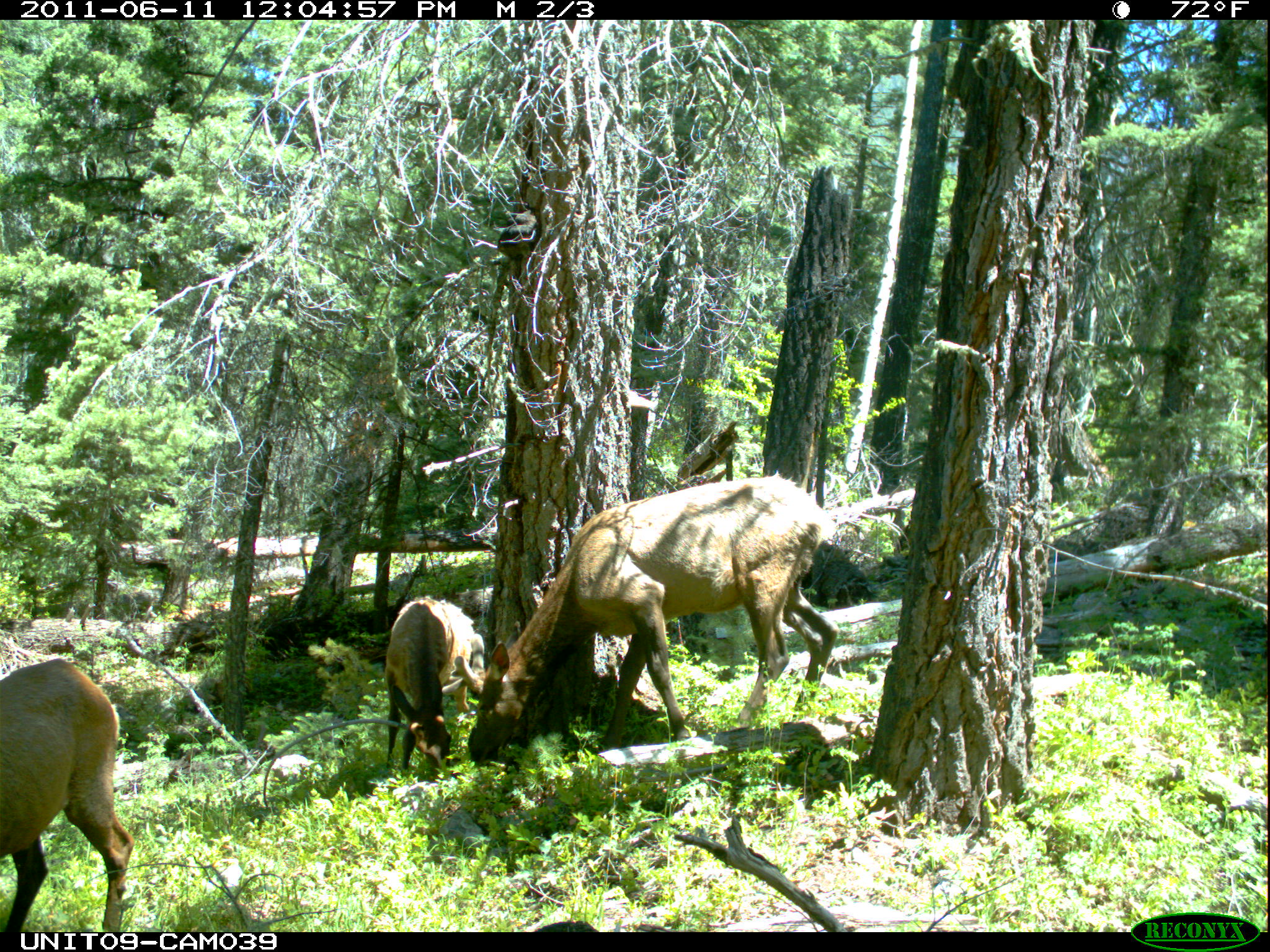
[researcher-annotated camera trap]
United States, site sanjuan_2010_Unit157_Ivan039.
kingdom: Animalia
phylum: Chordata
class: Mammalia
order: Artiodactyla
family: Cervidae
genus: Cervus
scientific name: Cervus elaphus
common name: red deer